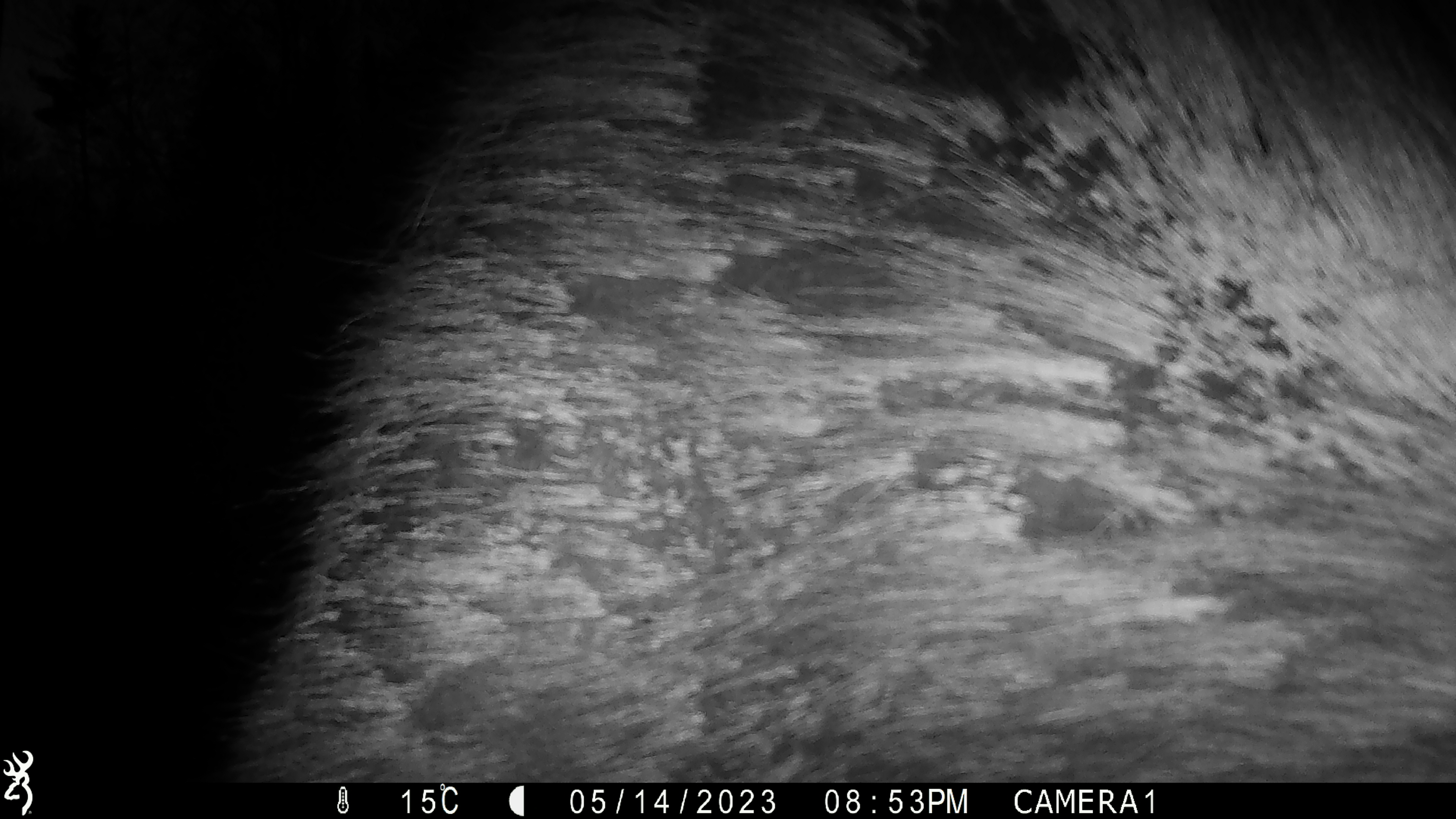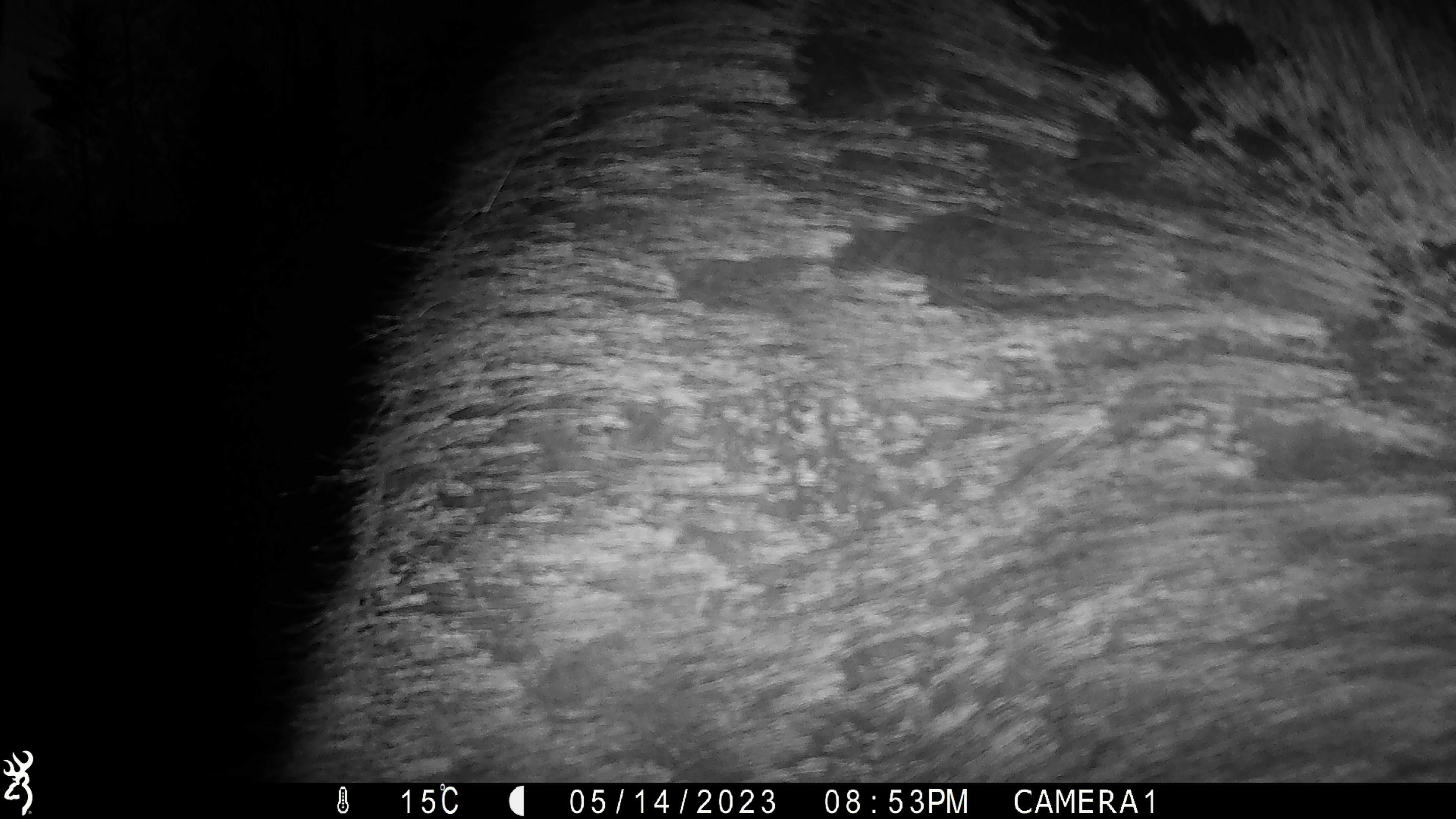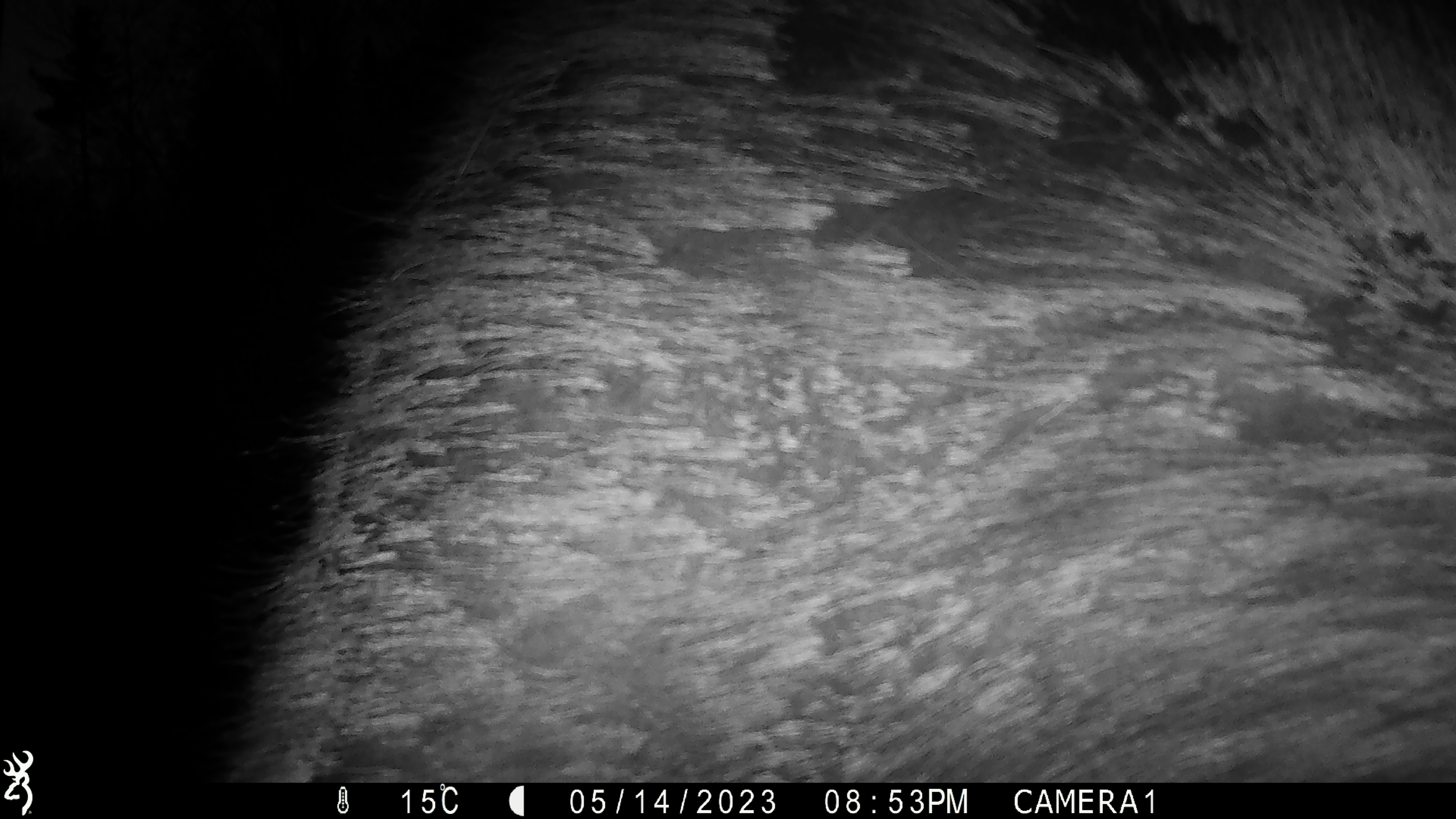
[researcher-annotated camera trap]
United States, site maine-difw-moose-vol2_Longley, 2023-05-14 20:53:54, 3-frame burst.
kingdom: Animalia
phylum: Chordata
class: Mammalia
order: Artiodactyla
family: Cervidae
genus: Alces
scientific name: Alces alces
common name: moose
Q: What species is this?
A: Moose (Alces alces).